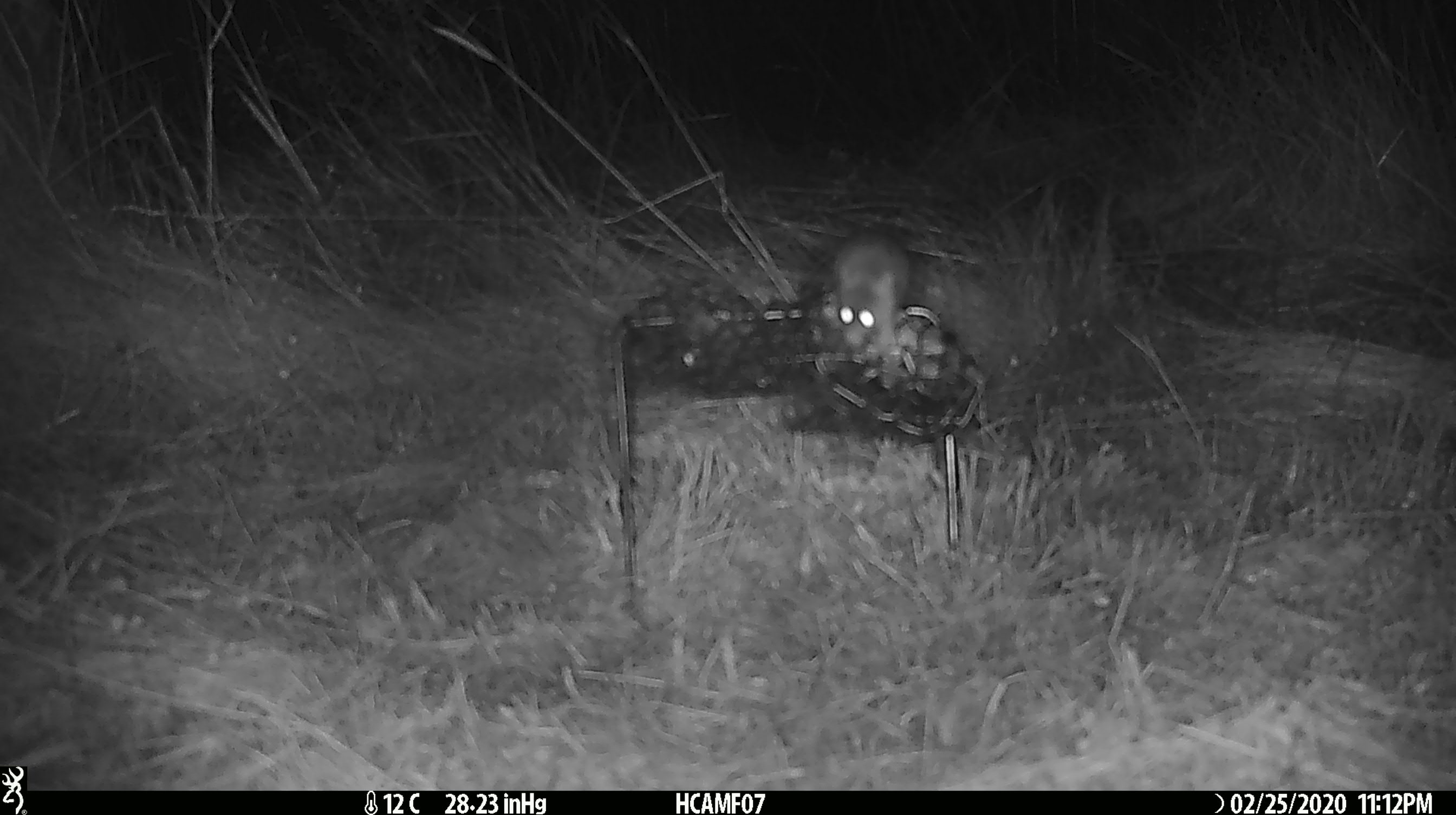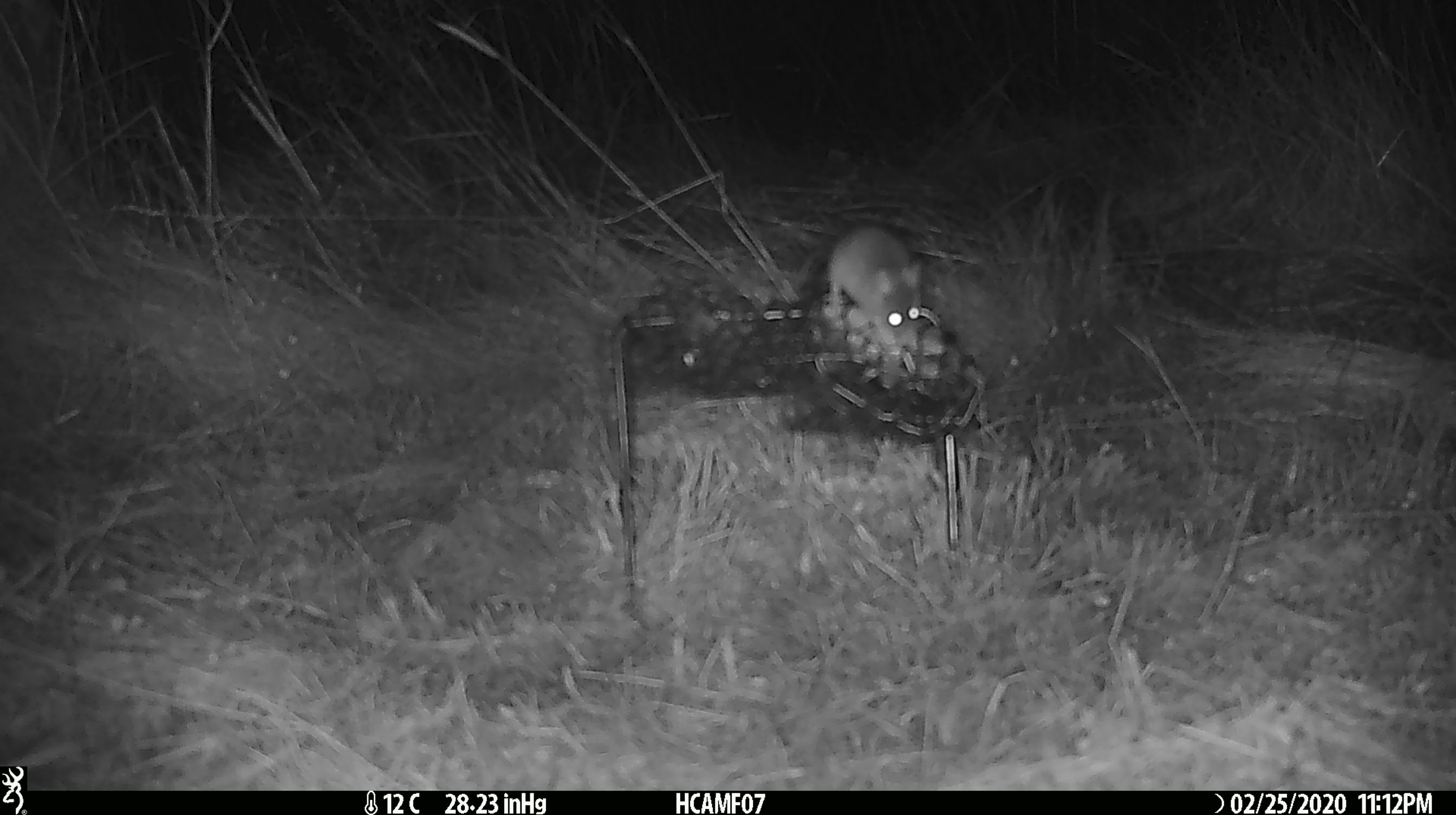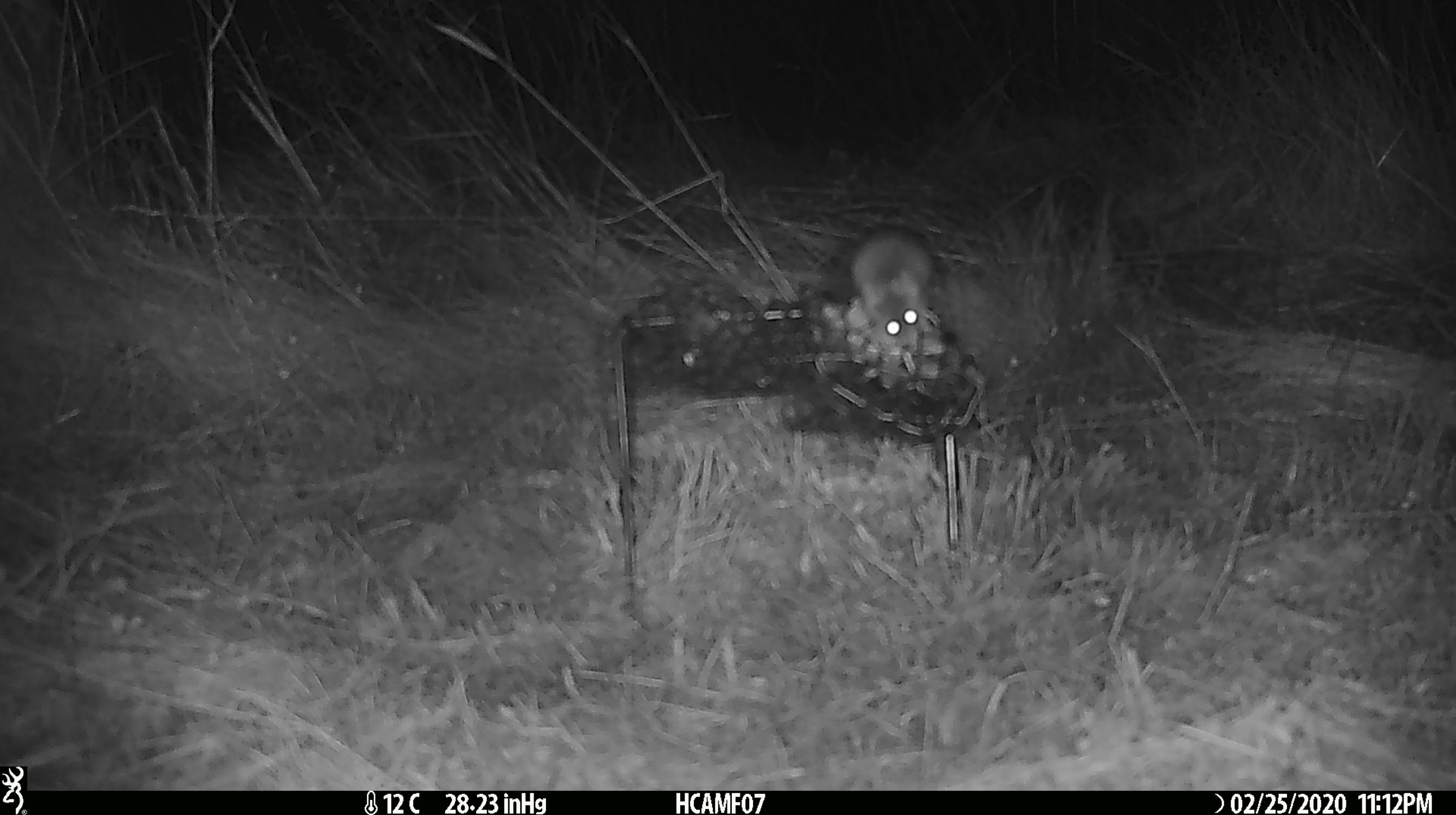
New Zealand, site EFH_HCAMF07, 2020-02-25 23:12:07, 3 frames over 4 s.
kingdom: Animalia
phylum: Chordata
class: Mammalia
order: Rodentia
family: Muridae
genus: Mus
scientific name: Mus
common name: mouse